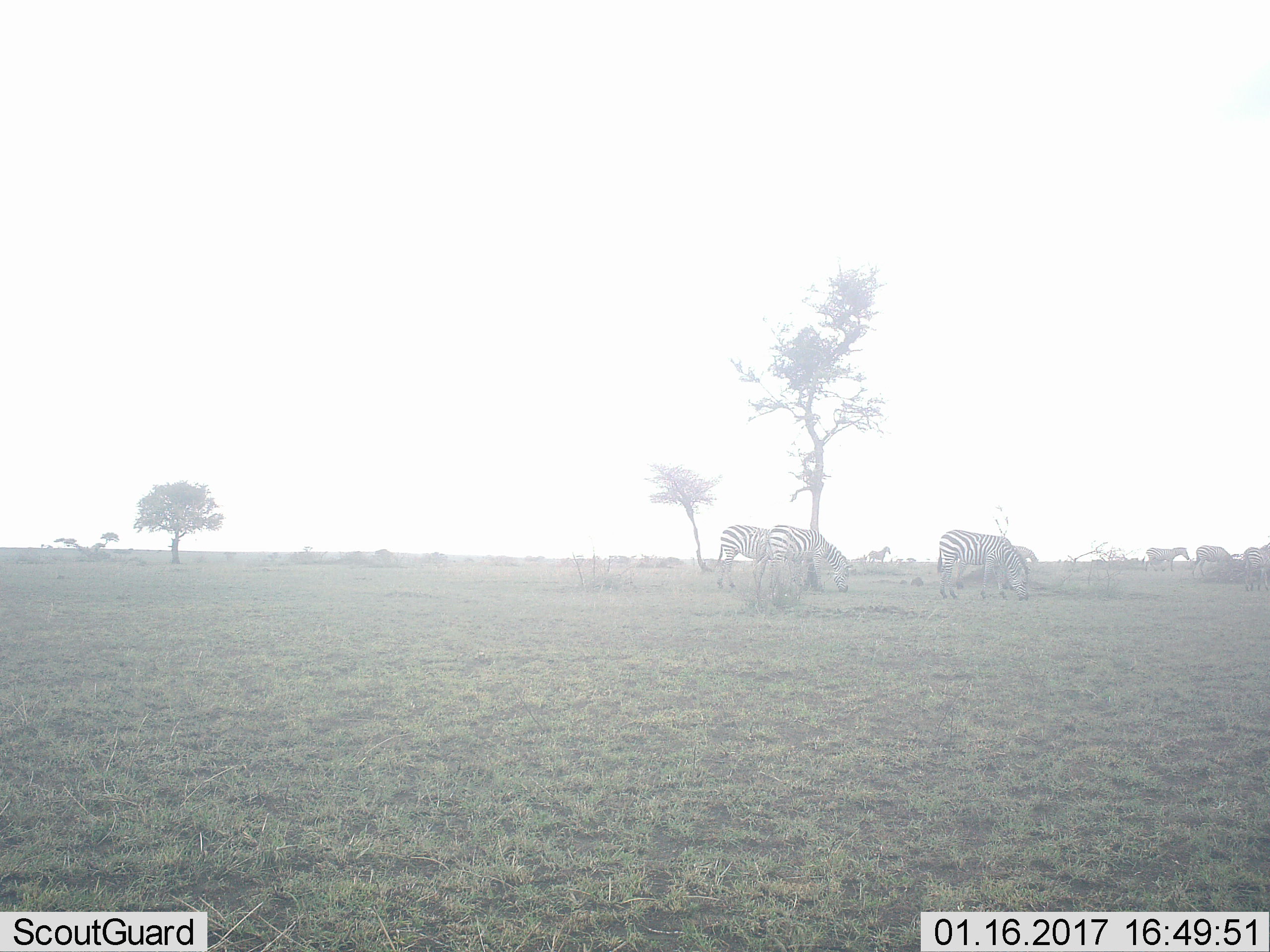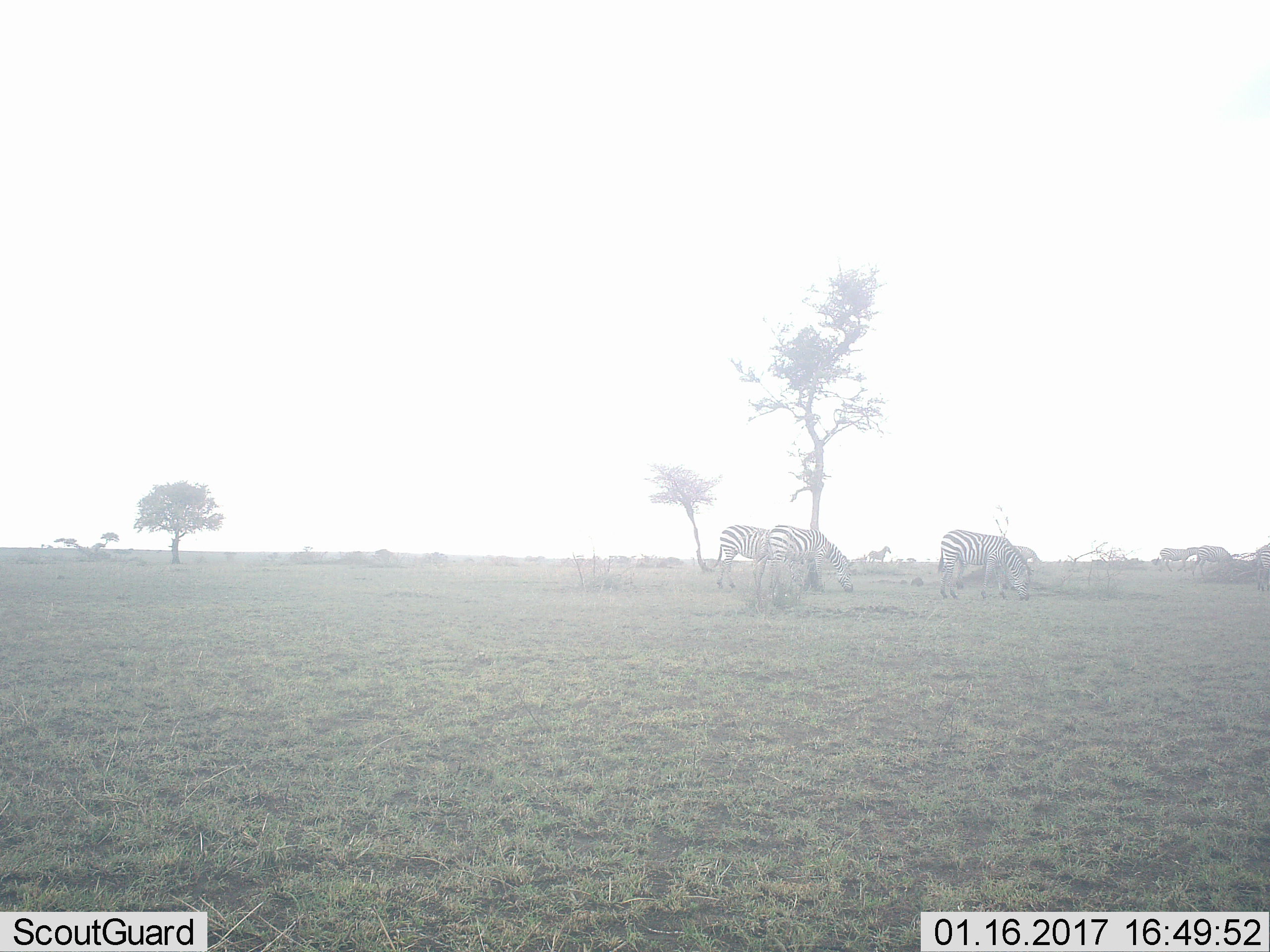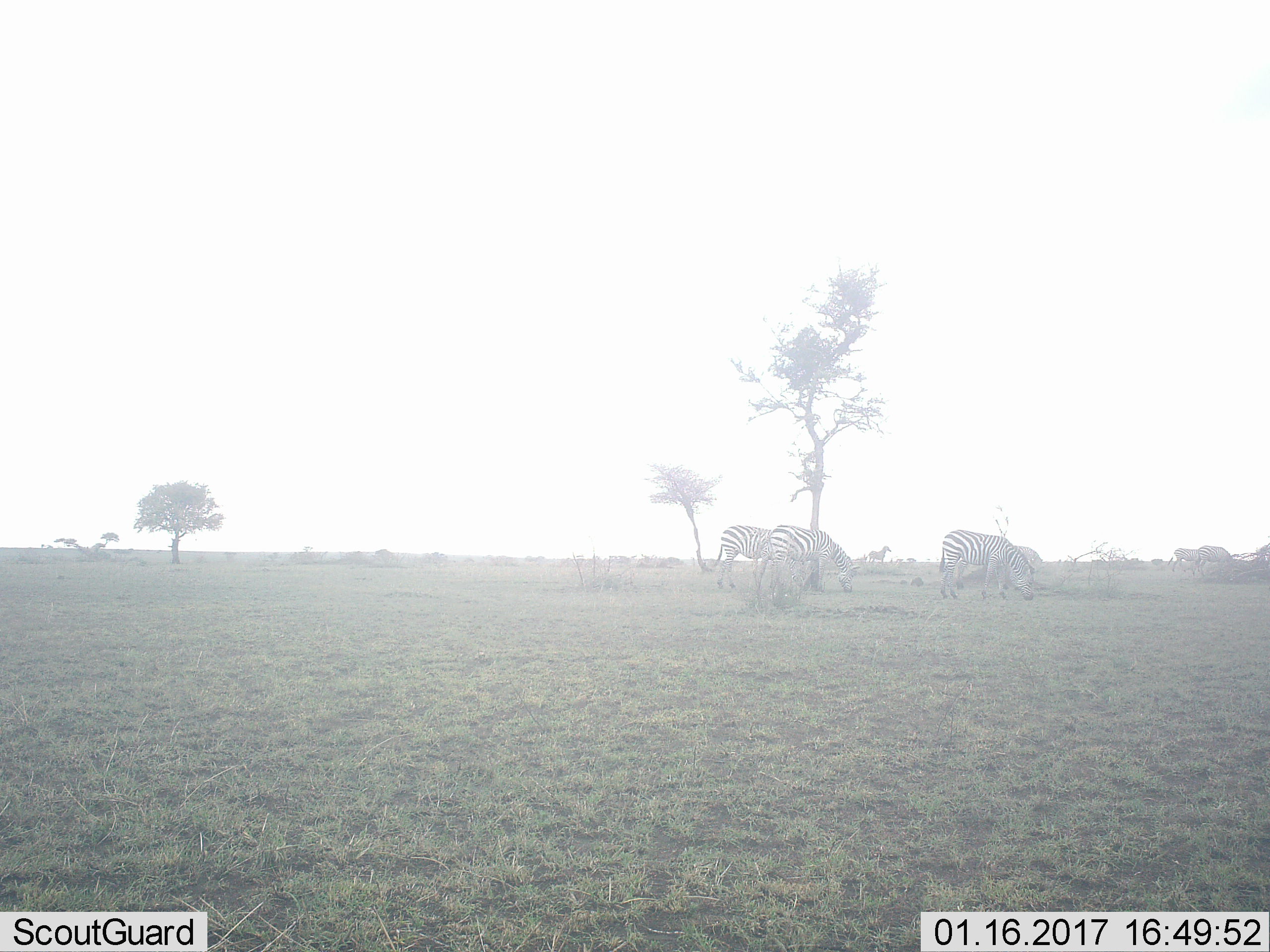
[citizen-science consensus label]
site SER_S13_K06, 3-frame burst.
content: unidentified animal